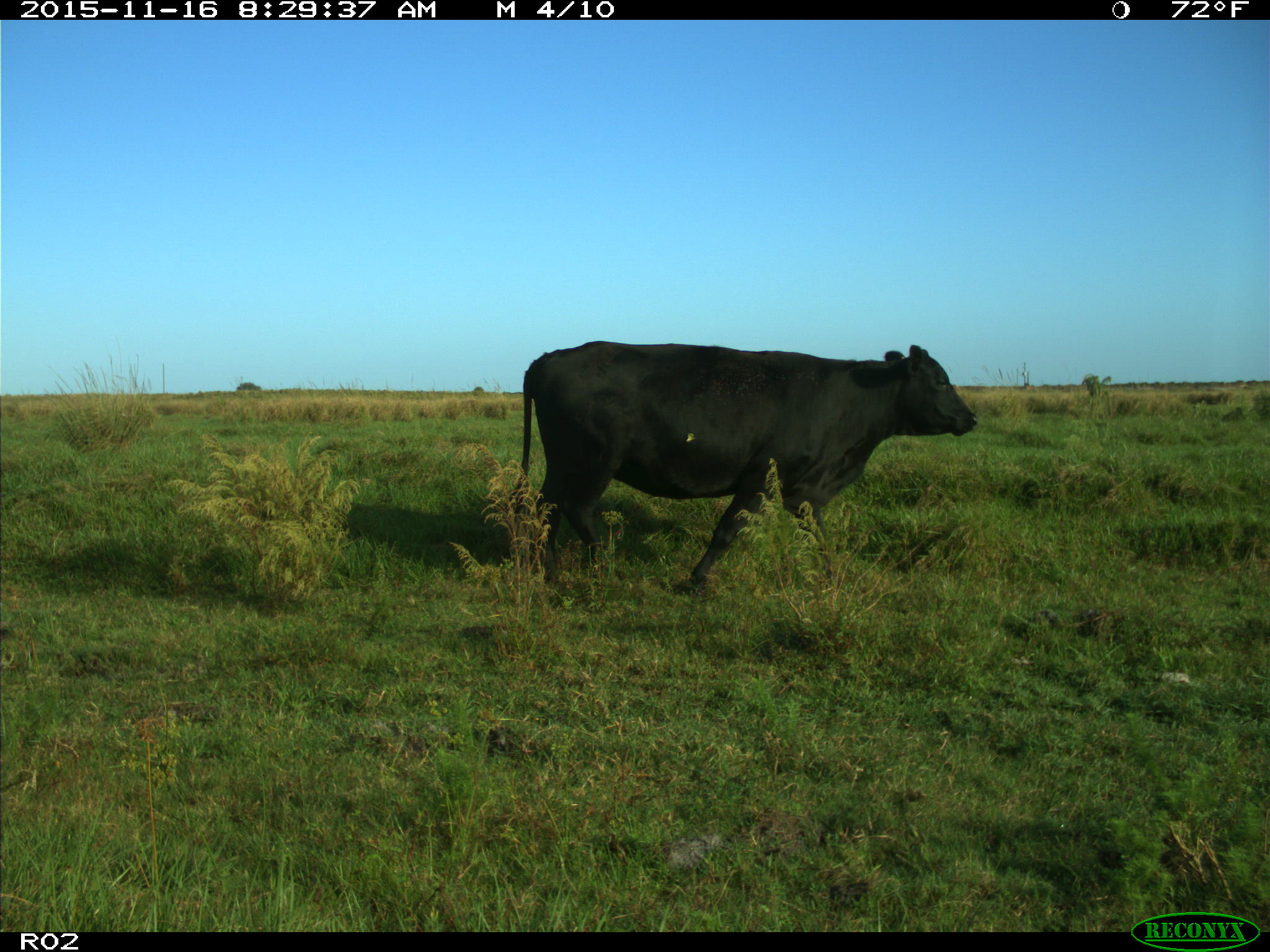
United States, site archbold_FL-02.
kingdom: Animalia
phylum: Chordata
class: Mammalia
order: Artiodactyla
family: Bovidae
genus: Bos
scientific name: Bos taurus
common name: domestic cow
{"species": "Bos taurus (domestic cow)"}